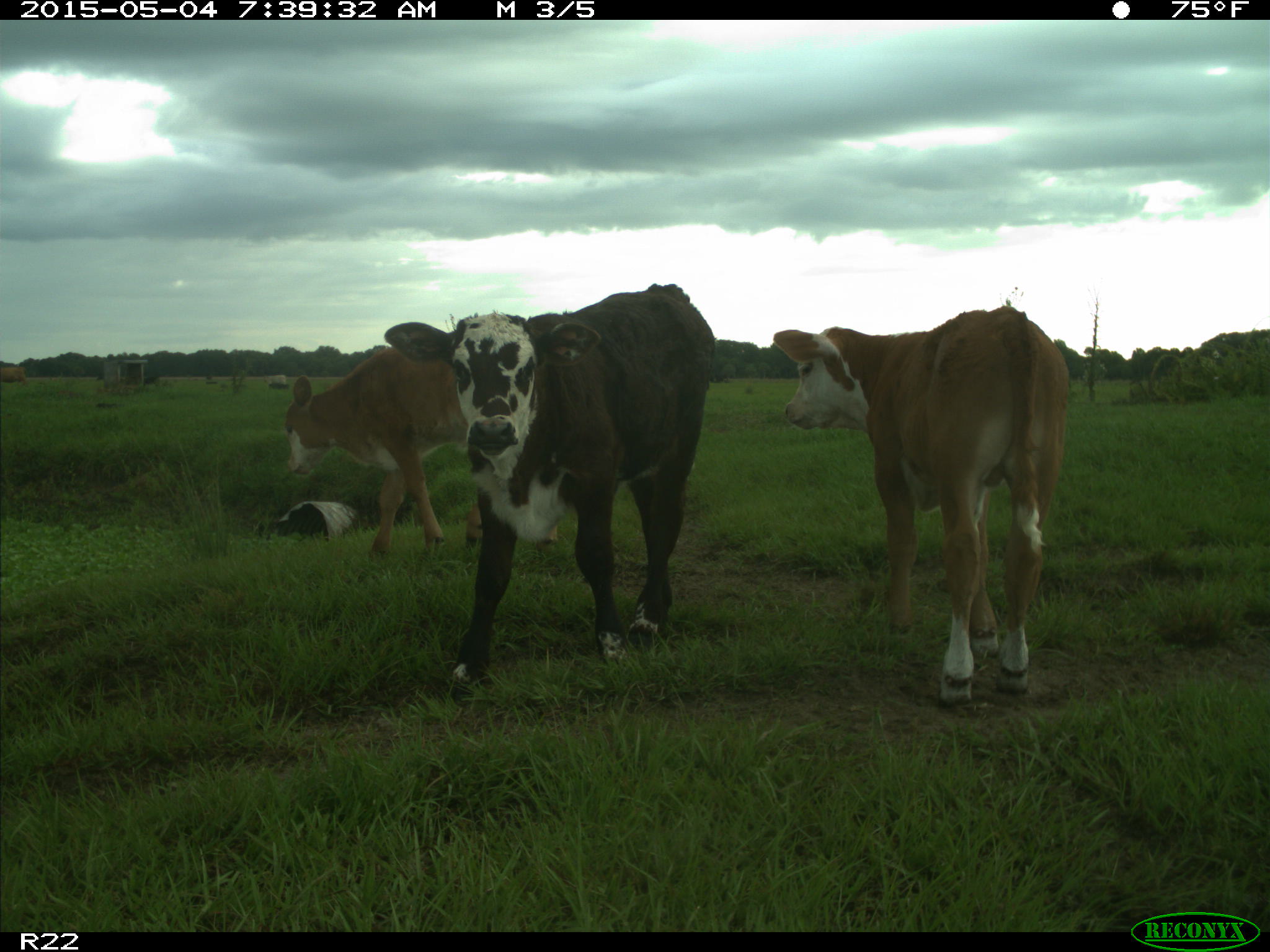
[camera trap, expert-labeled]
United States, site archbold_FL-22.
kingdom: Animalia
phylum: Chordata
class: Mammalia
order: Artiodactyla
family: Bovidae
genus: Bos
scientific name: Bos taurus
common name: domestic cow